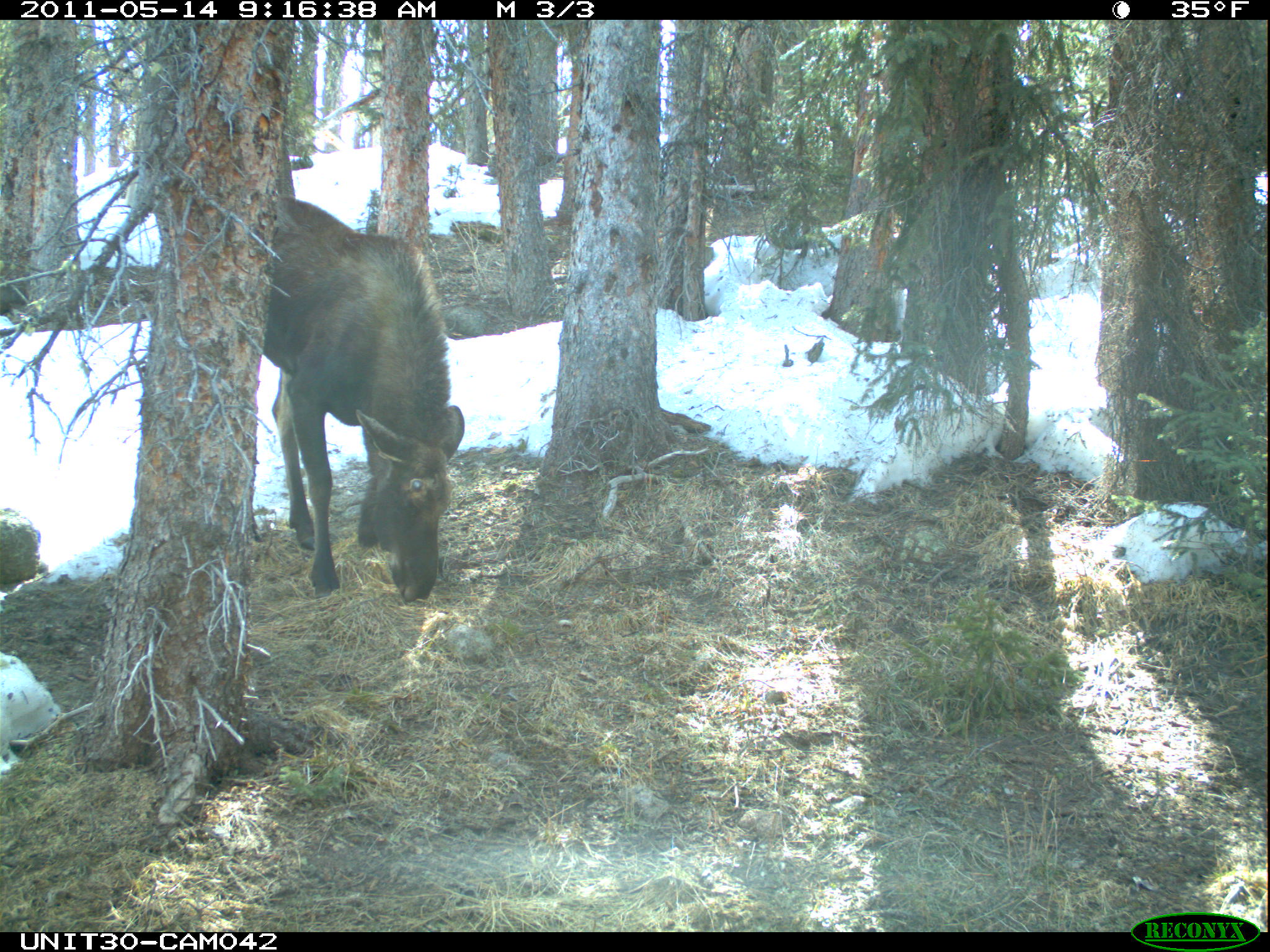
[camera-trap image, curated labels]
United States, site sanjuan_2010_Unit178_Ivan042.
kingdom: Animalia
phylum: Chordata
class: Mammalia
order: Artiodactyla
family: Cervidae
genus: Alces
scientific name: Alces alces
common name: moose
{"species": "Alces alces (moose)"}